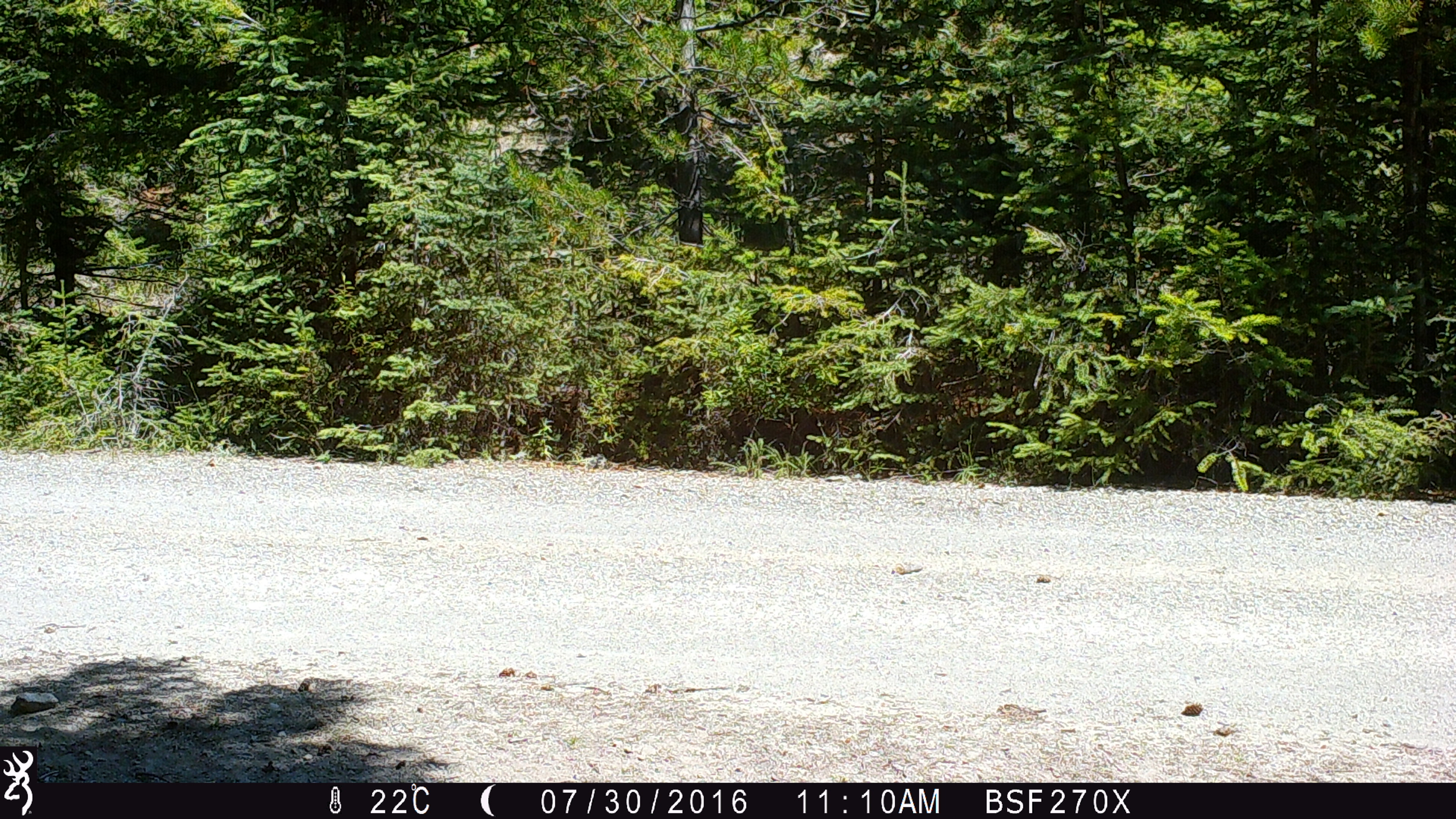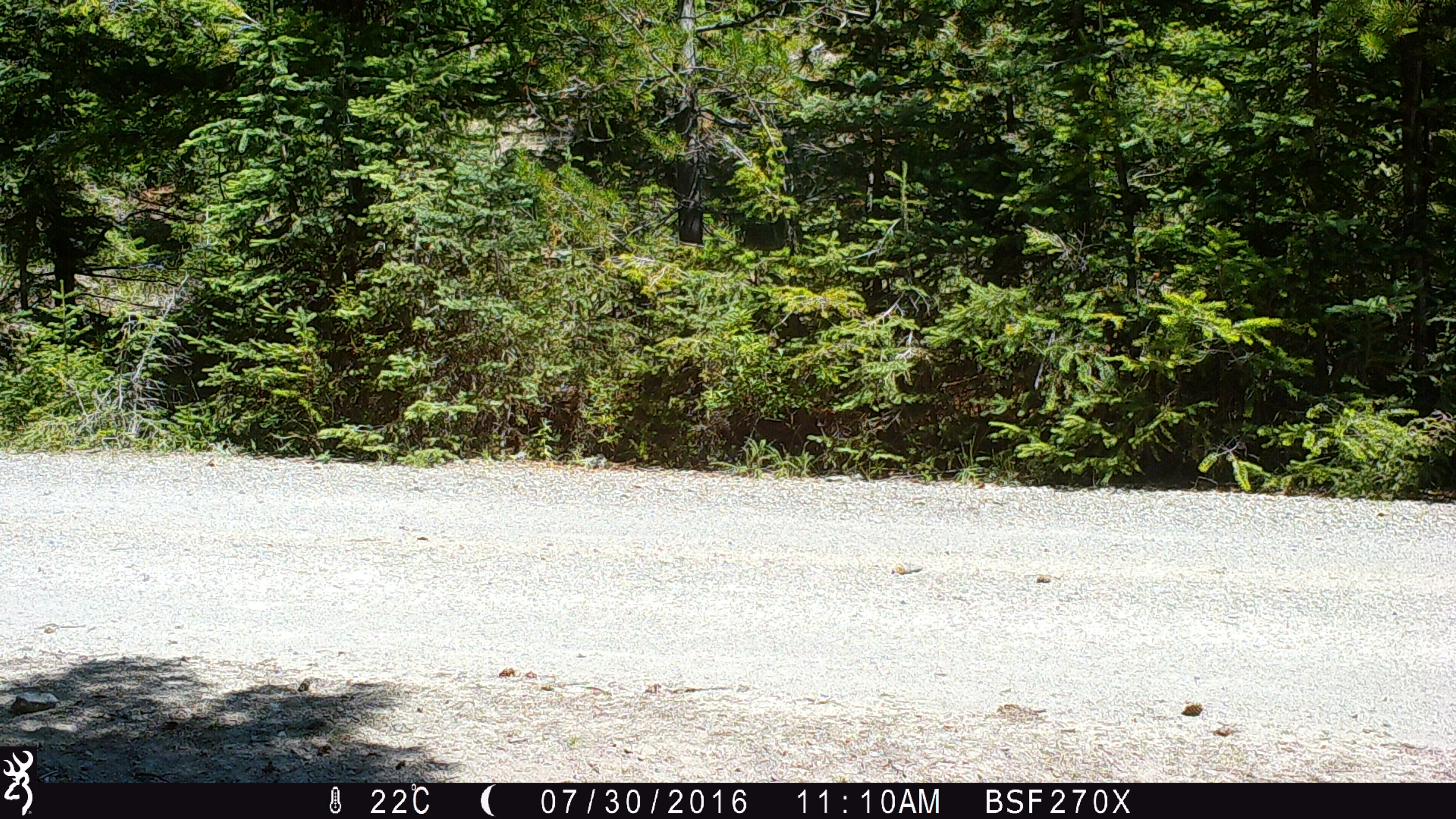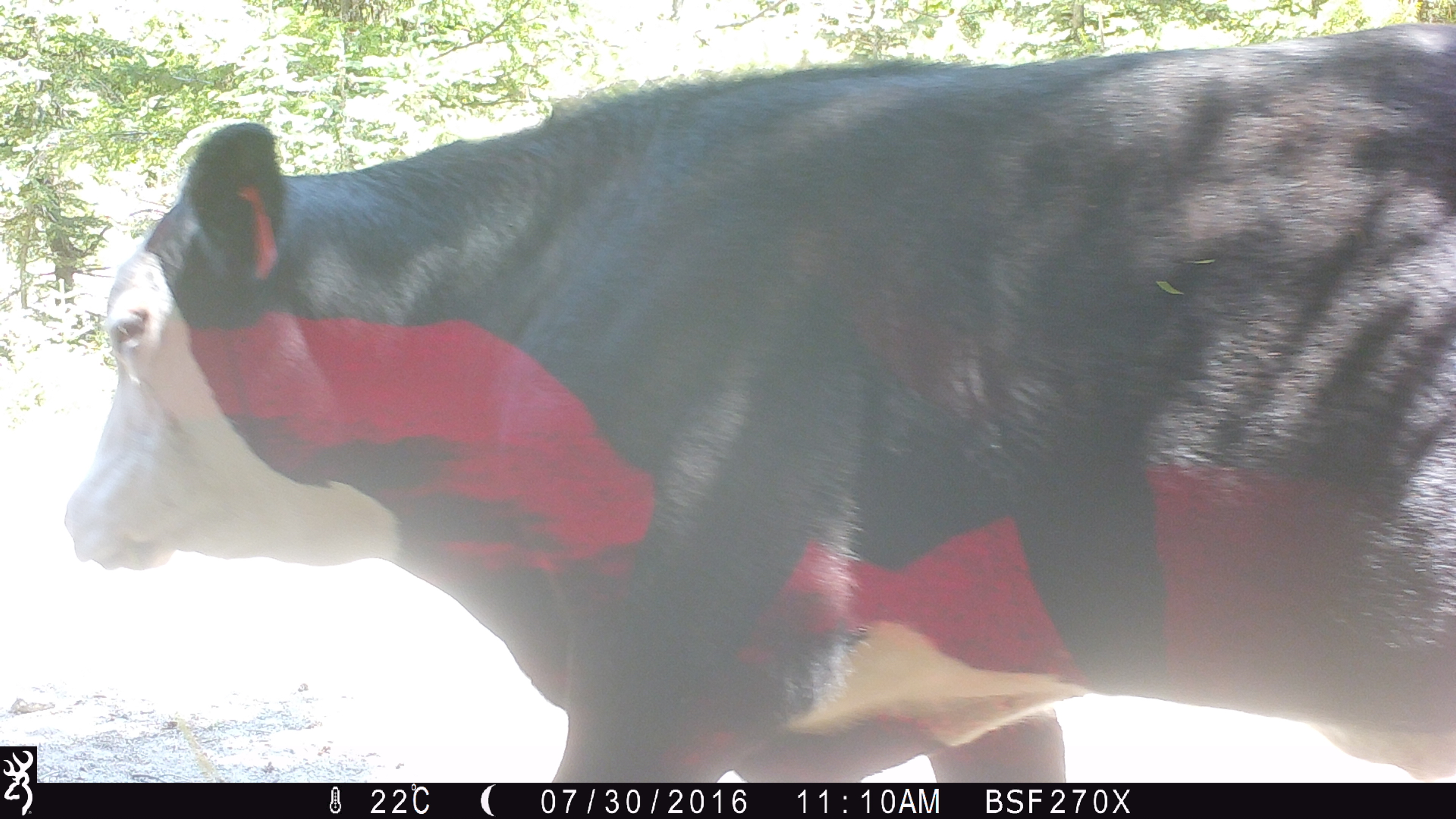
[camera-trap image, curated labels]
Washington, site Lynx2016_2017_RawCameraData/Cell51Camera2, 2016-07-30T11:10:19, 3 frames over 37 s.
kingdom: Animalia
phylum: Chordata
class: Mammalia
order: Artiodactyla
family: Bovidae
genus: Bos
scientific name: Bos taurus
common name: domestic cattle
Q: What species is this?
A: Domestic cattle (Bos taurus).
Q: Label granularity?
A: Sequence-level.